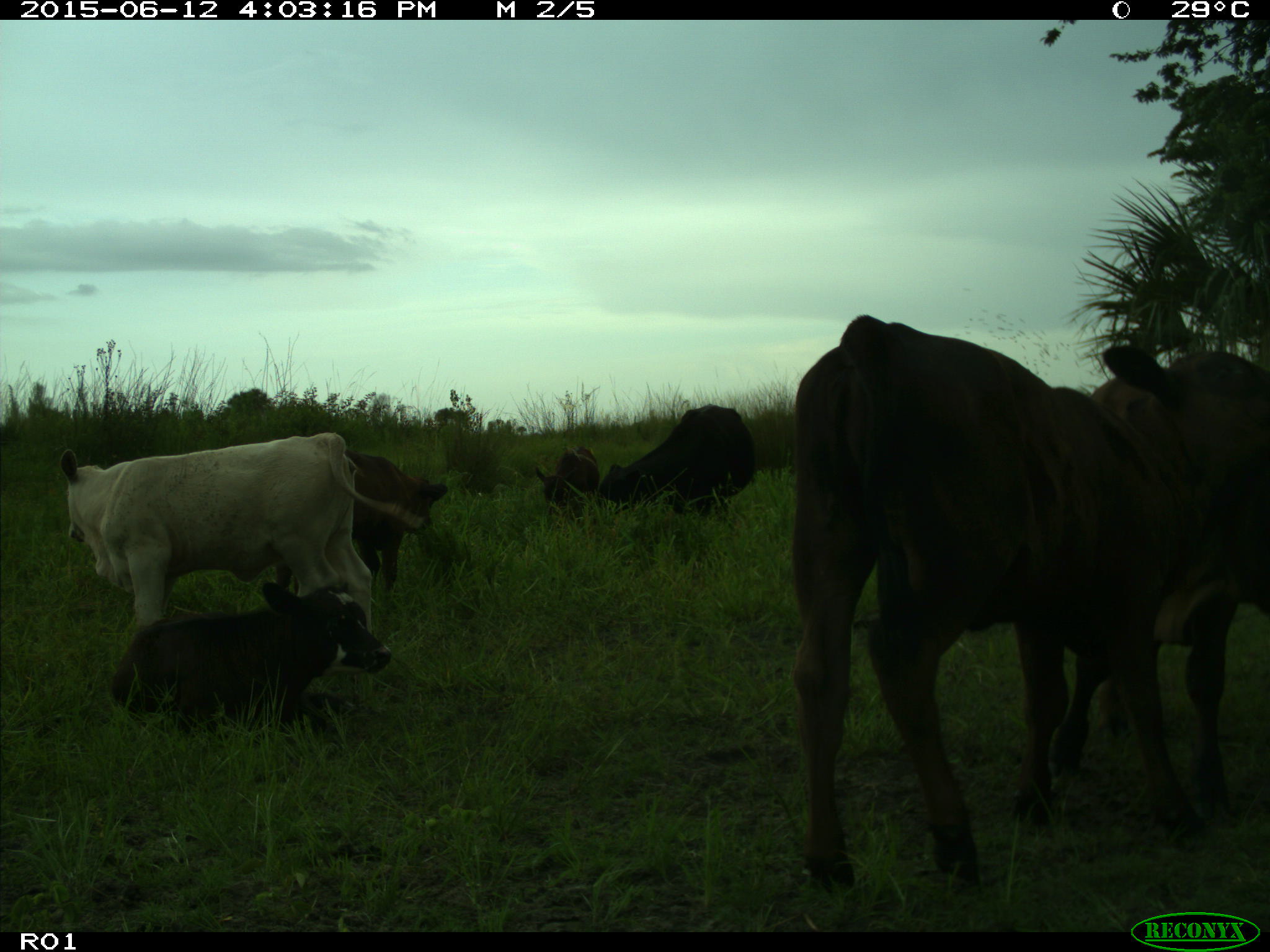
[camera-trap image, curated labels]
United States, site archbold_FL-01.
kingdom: Animalia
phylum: Chordata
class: Mammalia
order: Artiodactyla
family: Bovidae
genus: Bos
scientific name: Bos taurus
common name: domestic cow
Bos taurus (domestic cow).